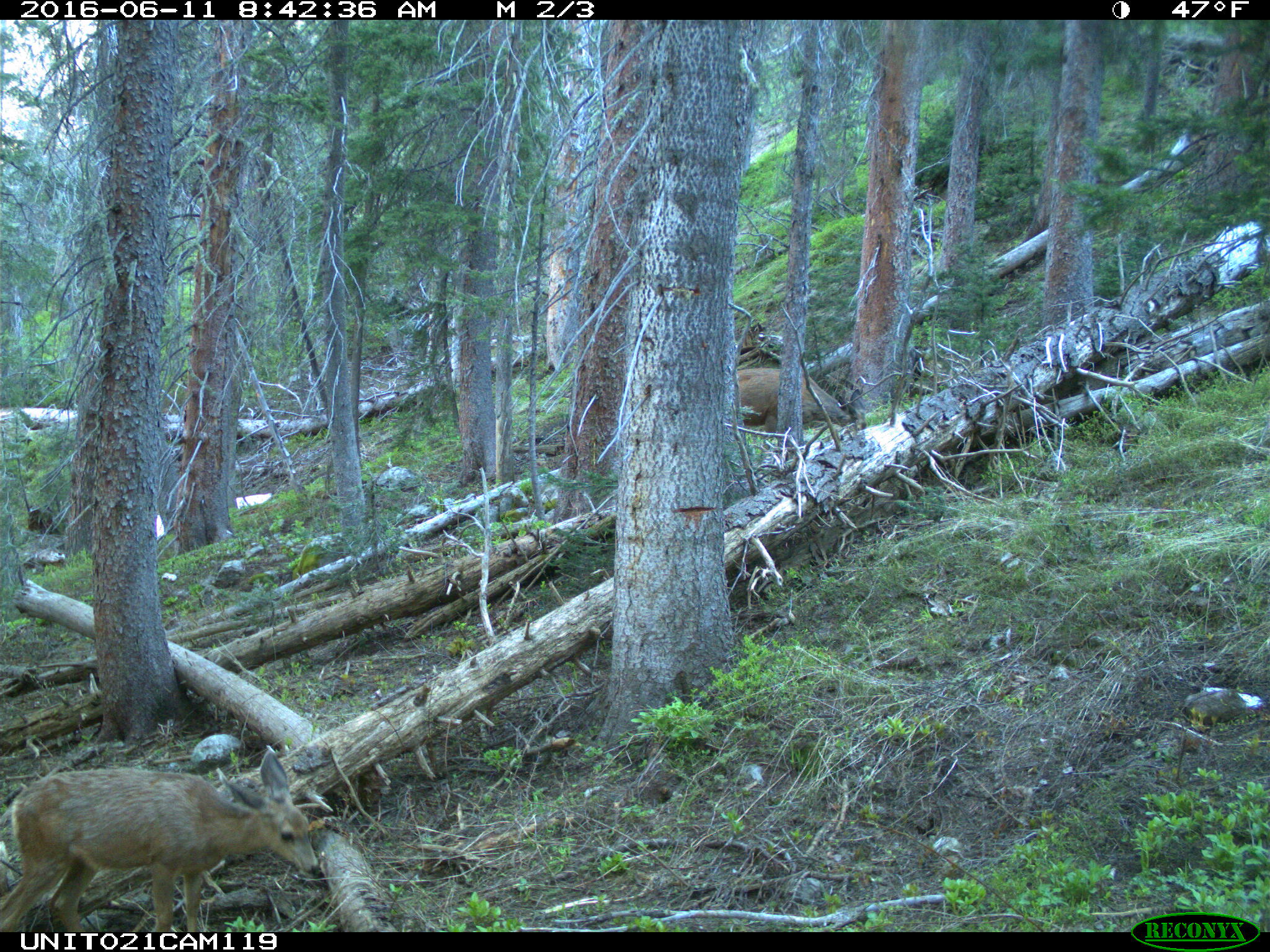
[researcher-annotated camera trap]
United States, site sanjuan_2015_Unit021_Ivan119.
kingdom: Animalia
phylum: Chordata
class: Mammalia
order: Artiodactyla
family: Cervidae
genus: Odocoileus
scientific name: Odocoileus hemionus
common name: mule deer